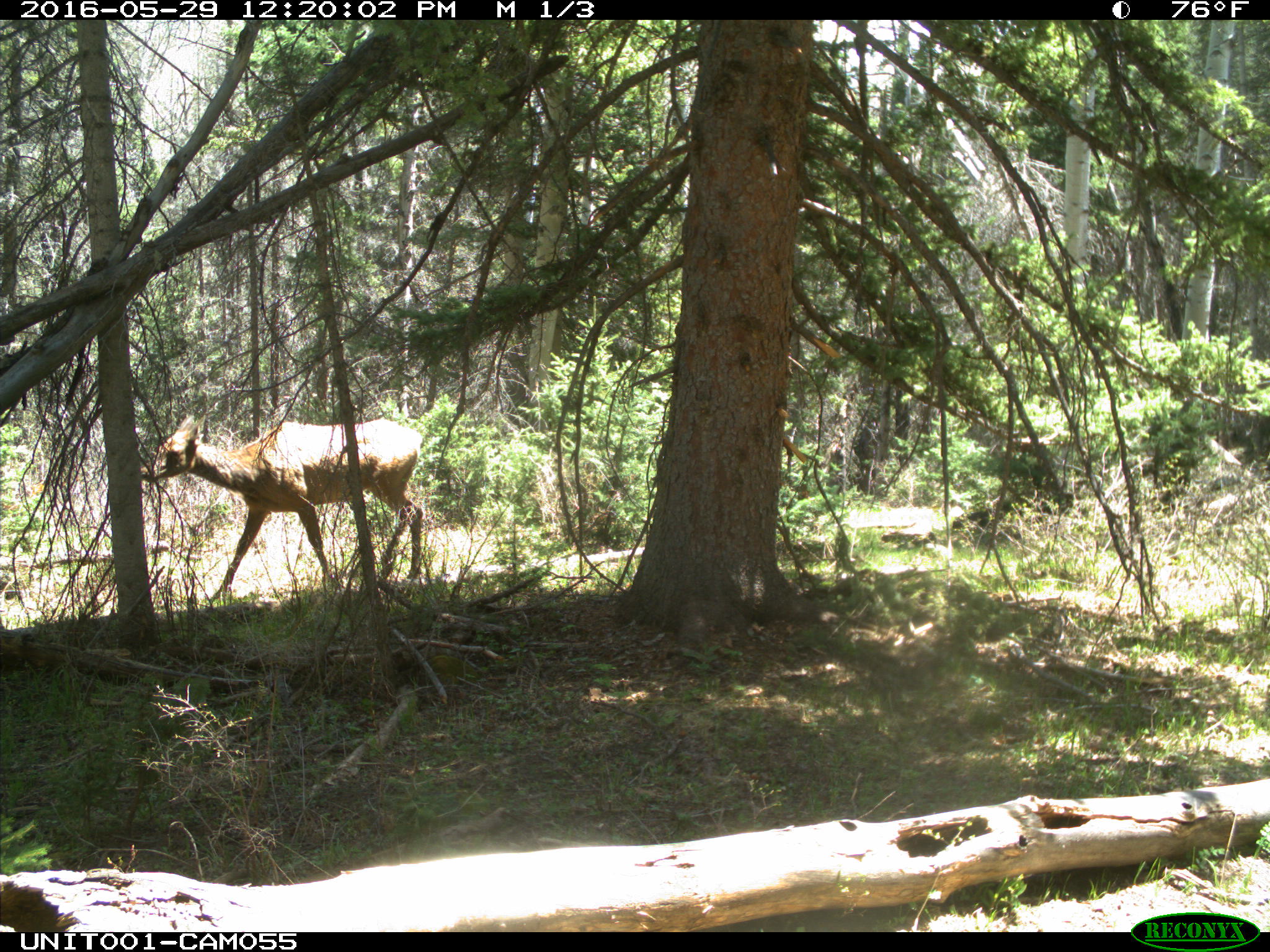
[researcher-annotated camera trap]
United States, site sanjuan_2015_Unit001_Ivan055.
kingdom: Animalia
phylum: Chordata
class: Mammalia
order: Artiodactyla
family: Cervidae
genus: Cervus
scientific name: Cervus elaphus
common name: red deer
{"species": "Cervus elaphus (red deer)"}